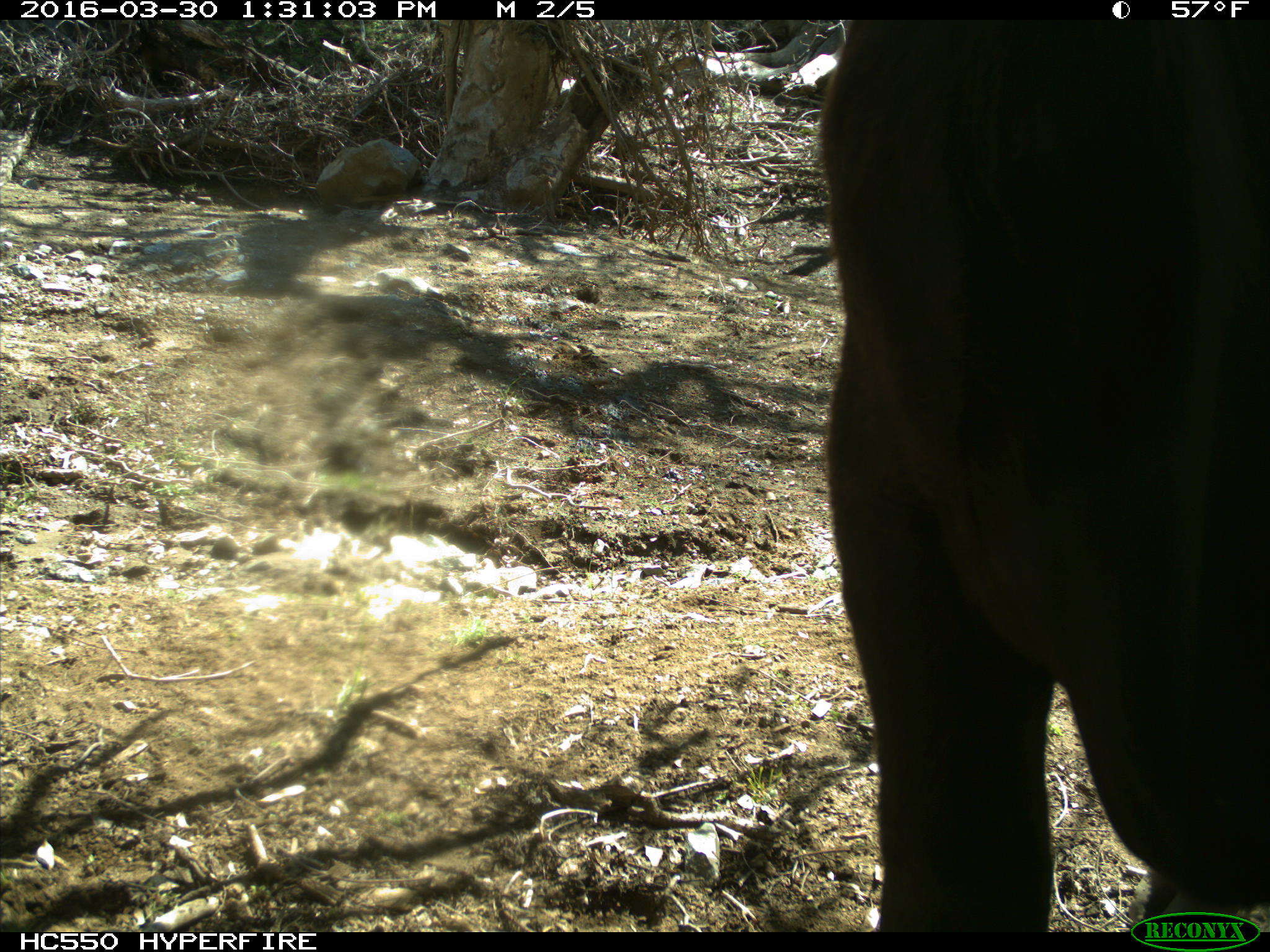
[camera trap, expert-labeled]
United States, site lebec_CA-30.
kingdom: Animalia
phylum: Chordata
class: Mammalia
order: Artiodactyla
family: Bovidae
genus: Bos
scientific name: Bos taurus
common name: domestic cow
Bos taurus (domestic cow).